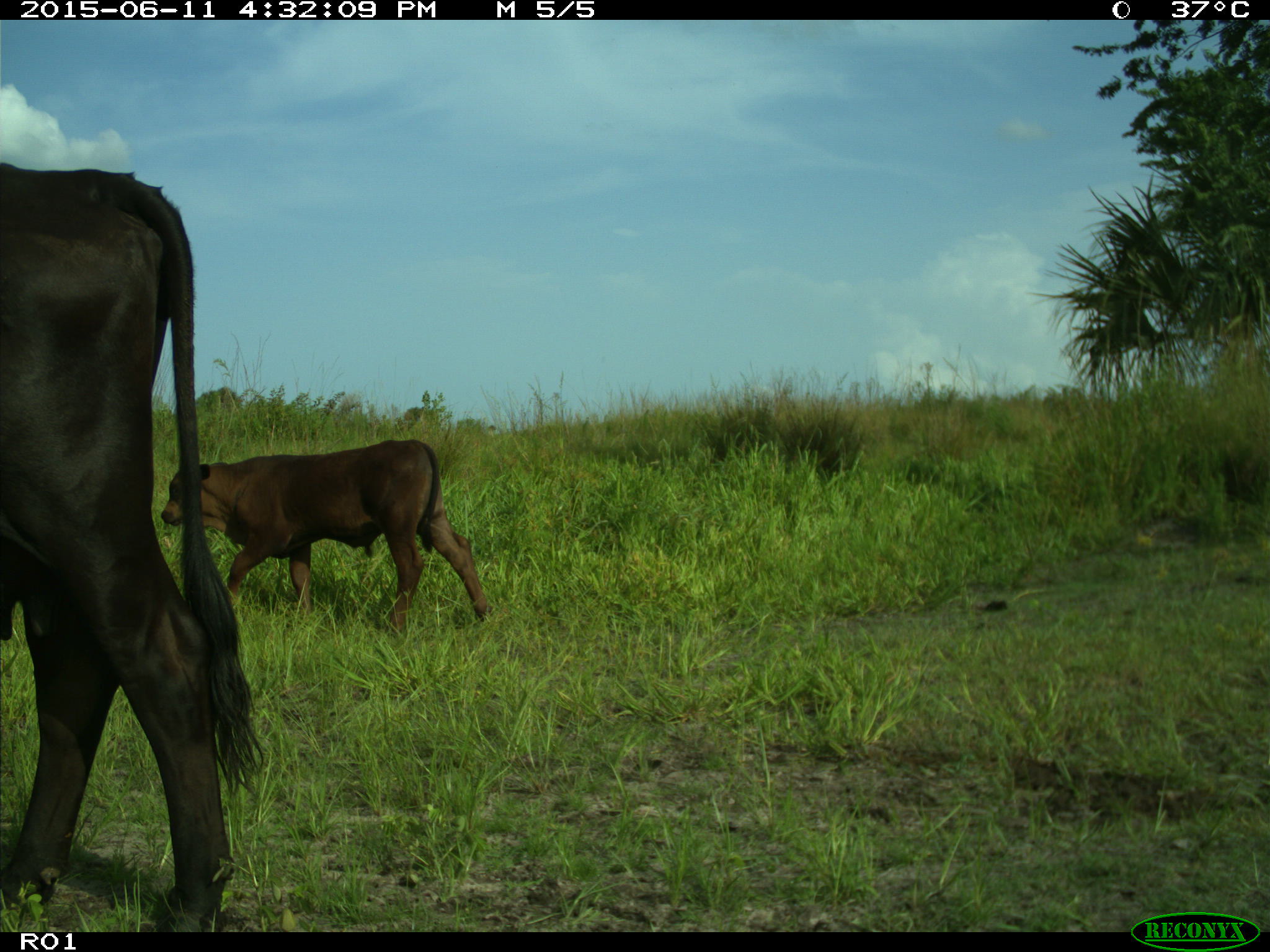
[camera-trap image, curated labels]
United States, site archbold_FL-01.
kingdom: Animalia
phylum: Chordata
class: Mammalia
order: Artiodactyla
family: Bovidae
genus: Bos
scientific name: Bos taurus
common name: domestic cow